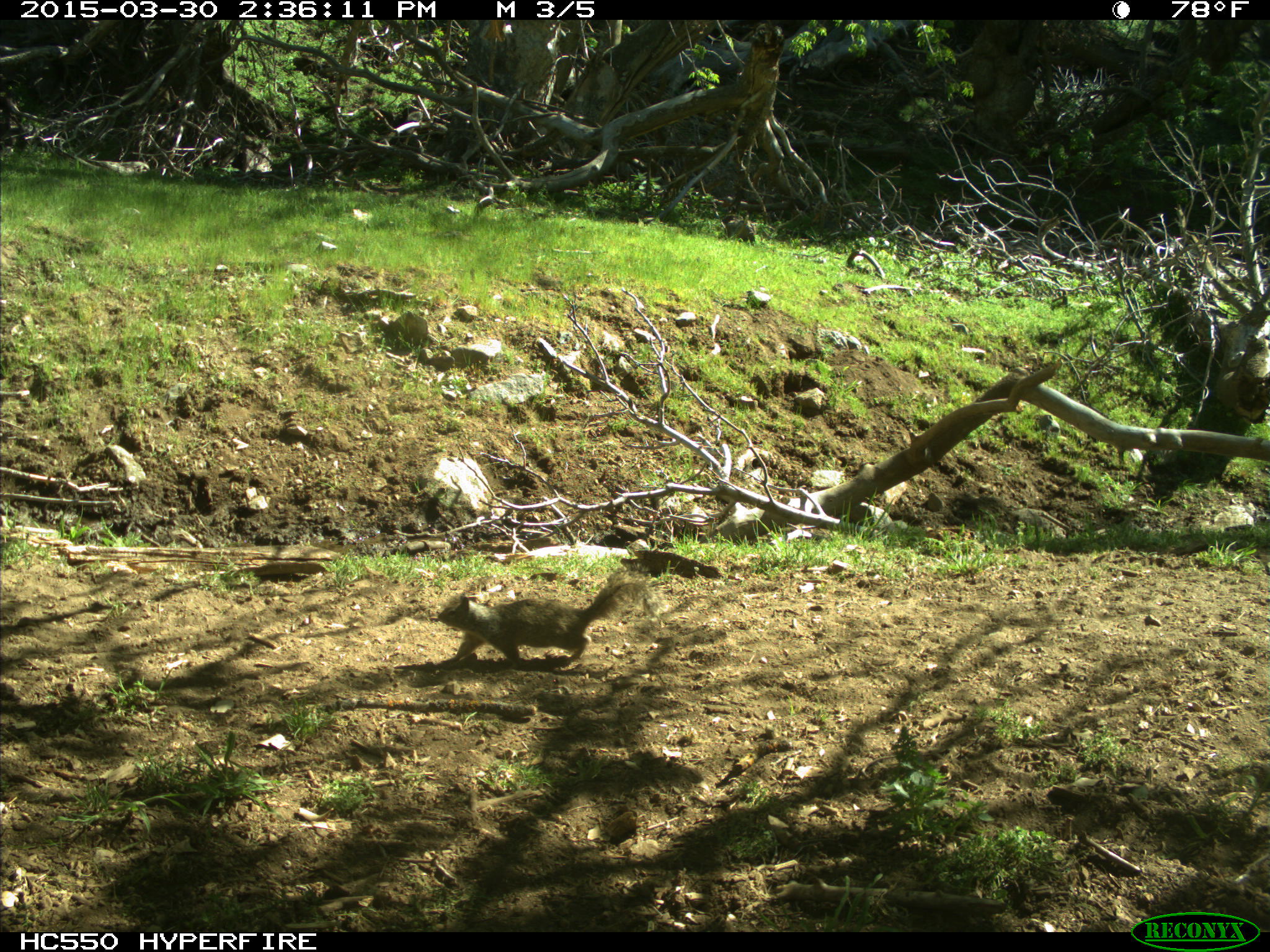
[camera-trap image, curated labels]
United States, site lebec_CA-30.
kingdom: Animalia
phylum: Chordata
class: Mammalia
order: Rodentia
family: Sciuridae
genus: Otospermophilus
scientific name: Otospermophilus beecheyi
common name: california ground squirrel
Otospermophilus beecheyi (california ground squirrel).